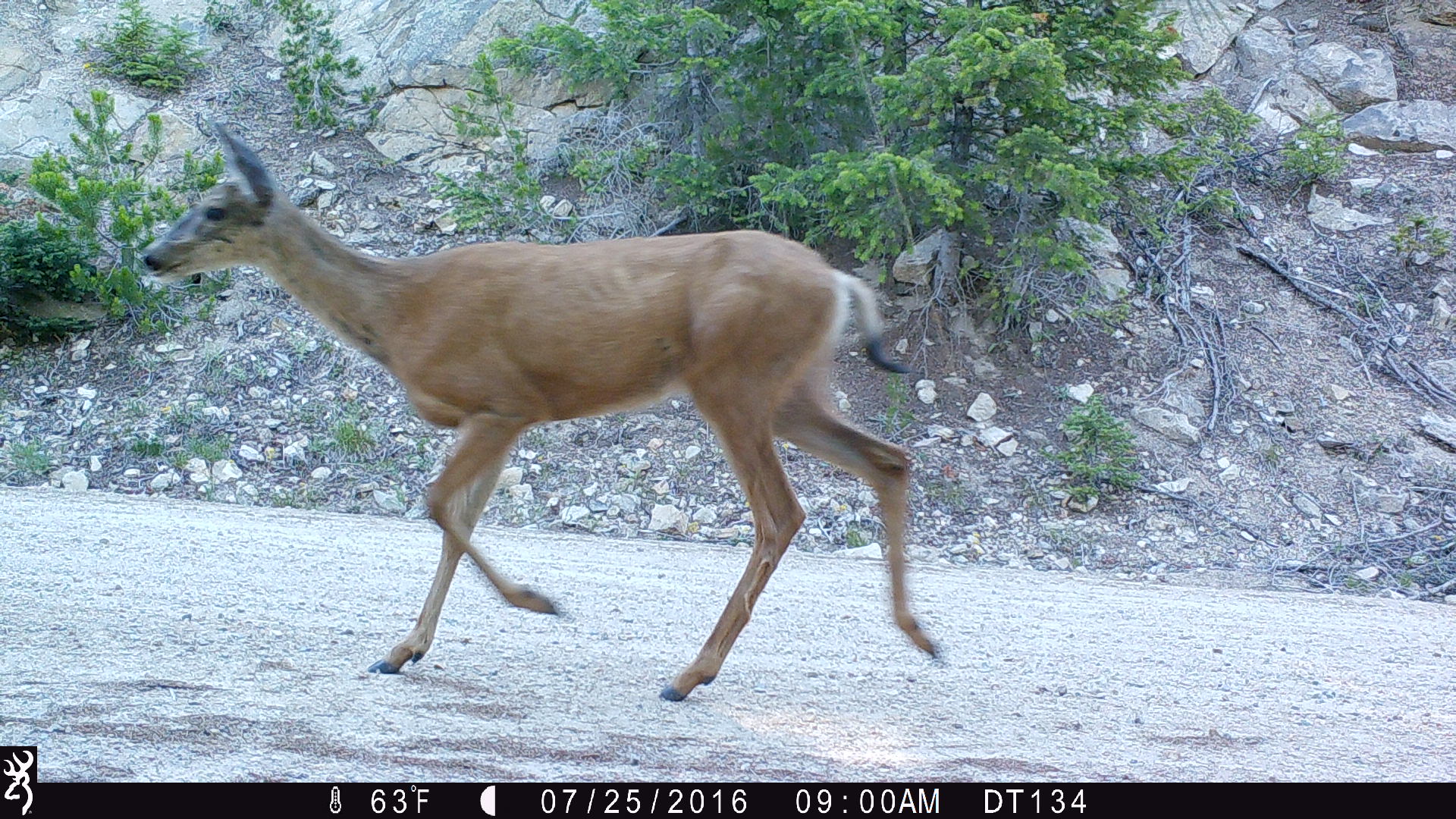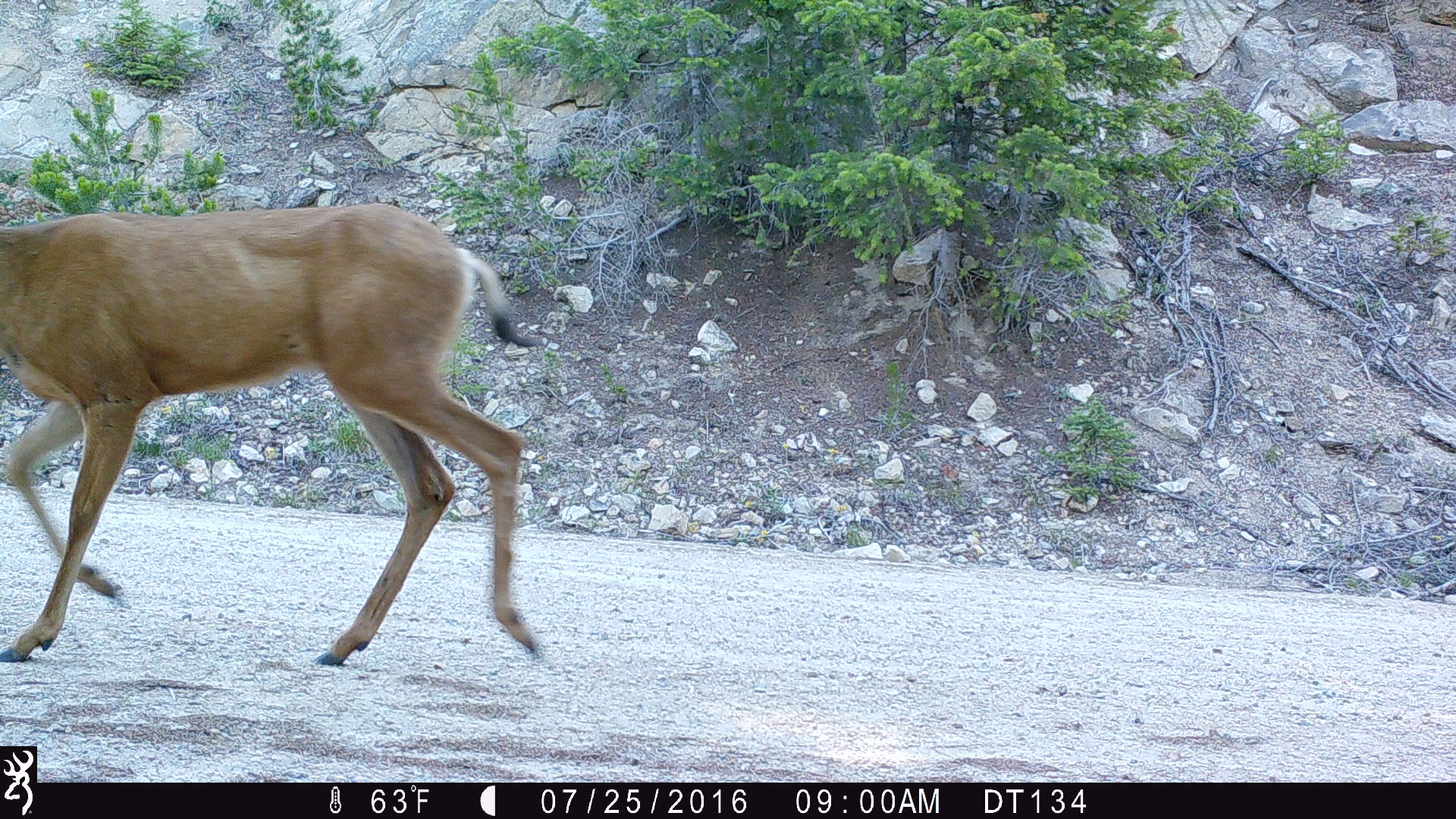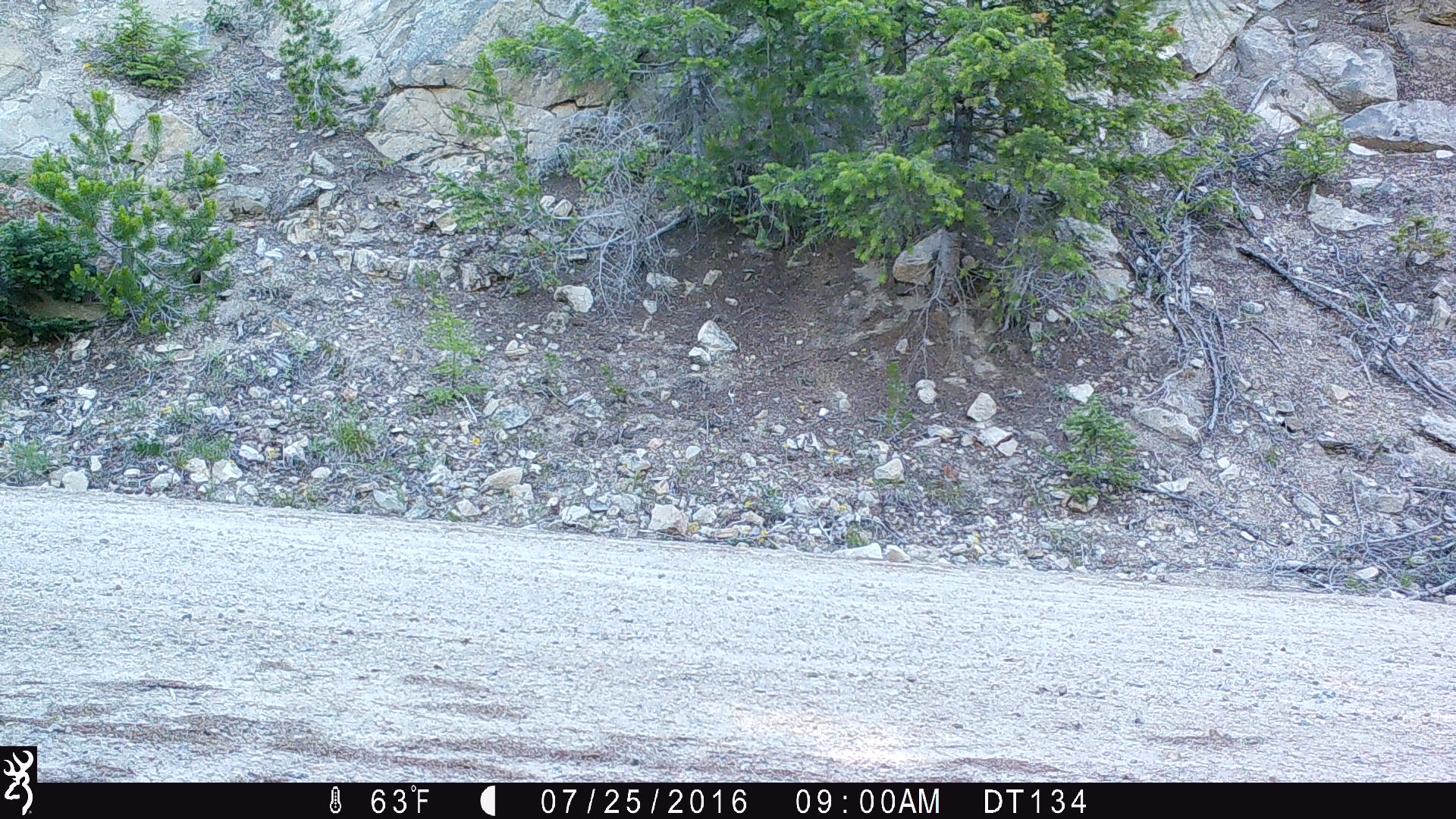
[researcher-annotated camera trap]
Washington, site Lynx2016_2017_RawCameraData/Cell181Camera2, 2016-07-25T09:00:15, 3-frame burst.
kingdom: Animalia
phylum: Chordata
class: Mammalia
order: Artiodactyla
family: Cervidae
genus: Odocoileus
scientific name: Odocoileus hemionus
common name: mule deer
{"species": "Odocoileus hemionus (mule deer)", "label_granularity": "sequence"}